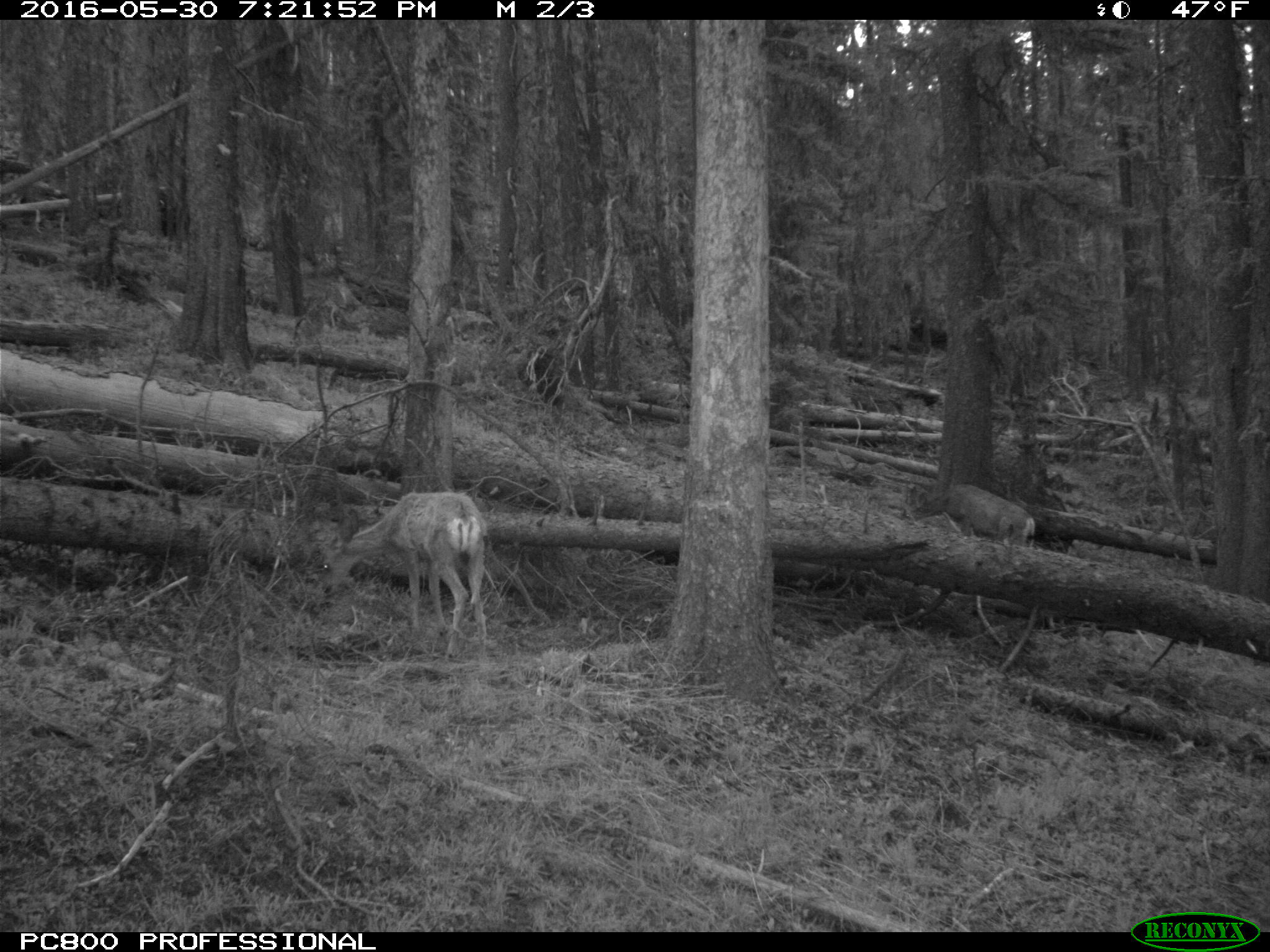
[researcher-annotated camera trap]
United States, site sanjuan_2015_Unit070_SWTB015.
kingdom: Animalia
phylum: Chordata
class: Mammalia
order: Artiodactyla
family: Cervidae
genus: Odocoileus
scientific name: Odocoileus hemionus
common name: mule deer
Odocoileus hemionus (mule deer).